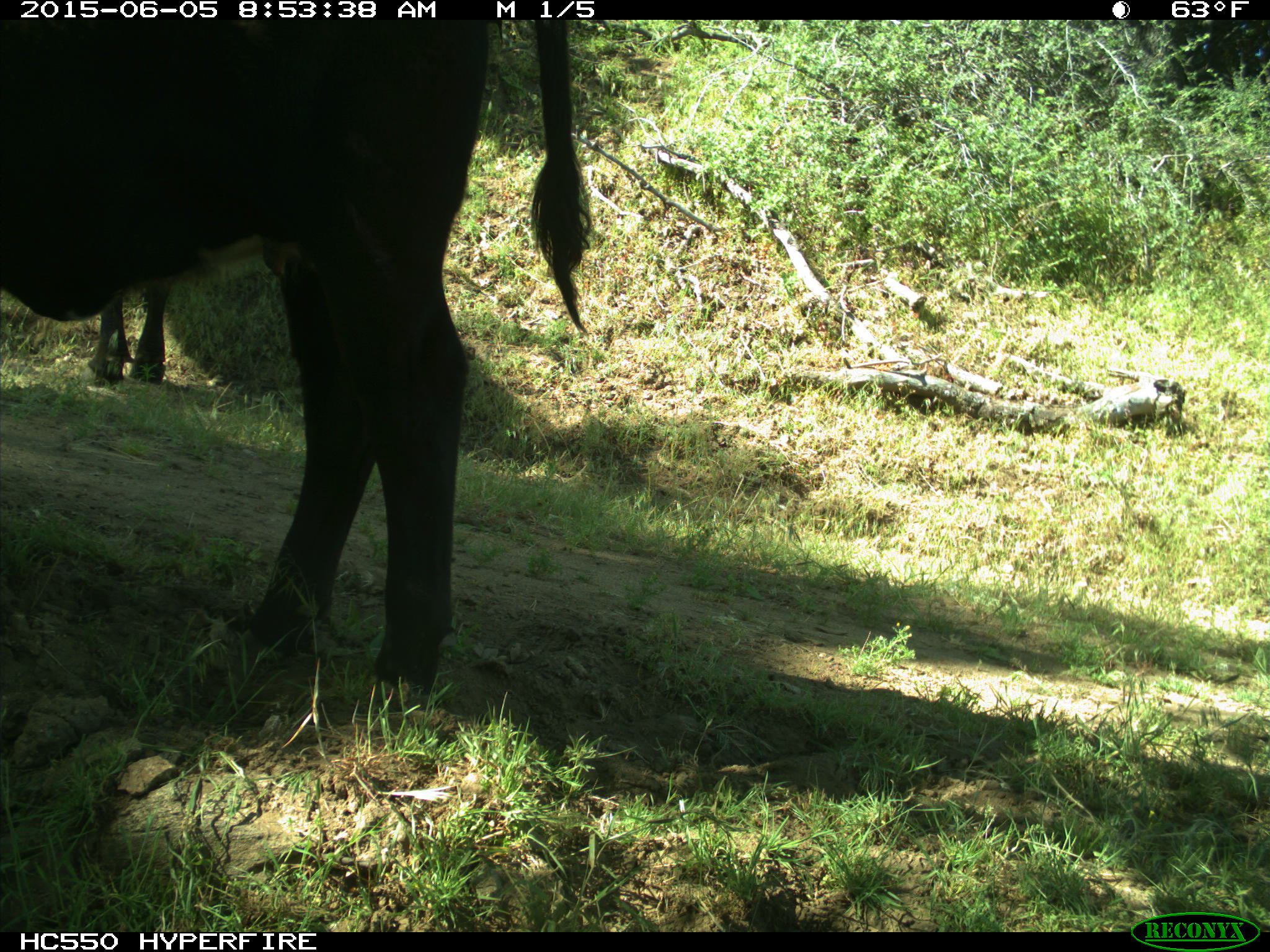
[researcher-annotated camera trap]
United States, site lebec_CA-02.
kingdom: Animalia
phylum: Chordata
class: Mammalia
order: Artiodactyla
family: Bovidae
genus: Bos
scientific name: Bos taurus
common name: domestic cow